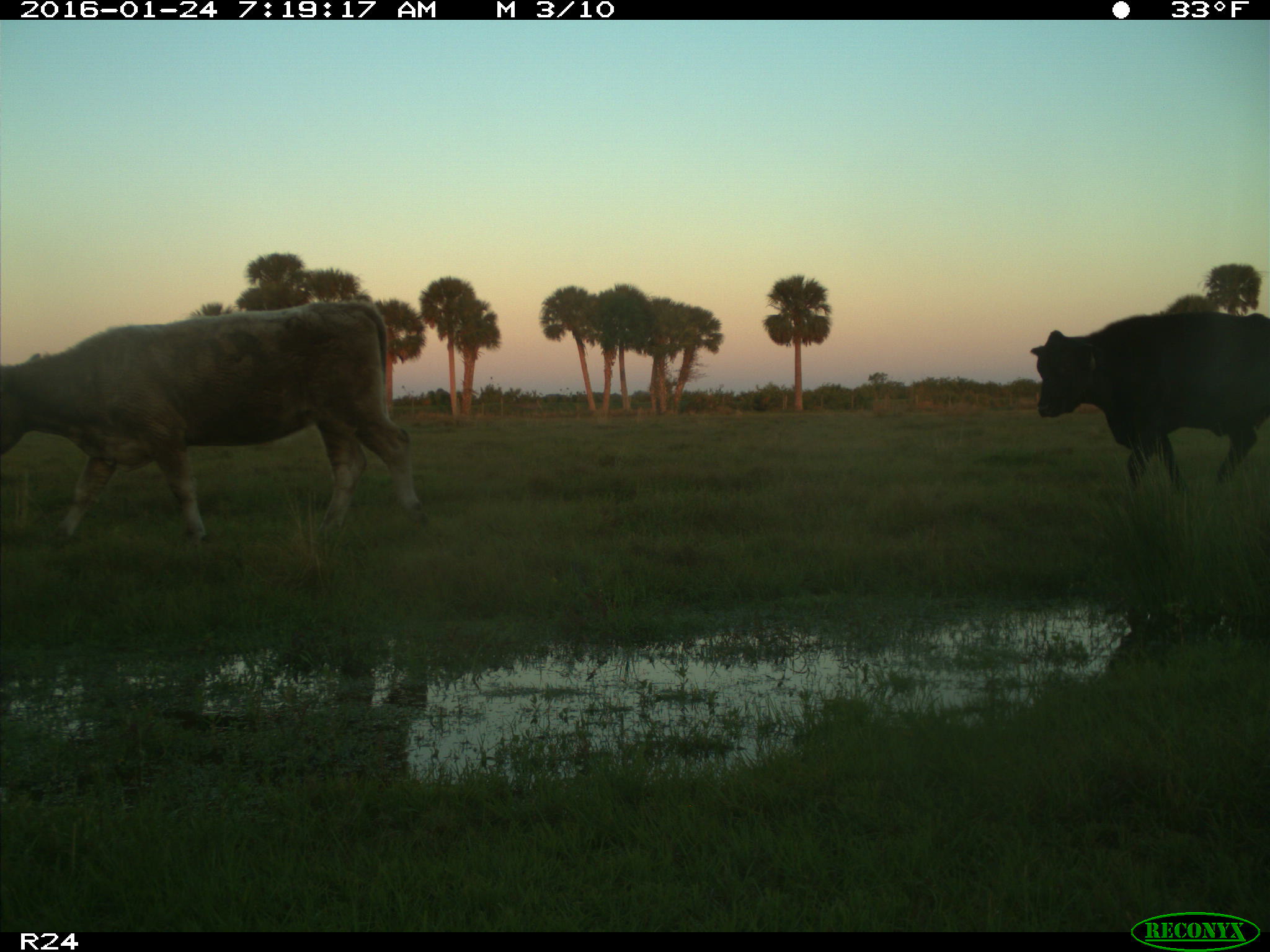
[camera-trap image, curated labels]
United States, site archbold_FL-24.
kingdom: Animalia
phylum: Chordata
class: Mammalia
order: Artiodactyla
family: Bovidae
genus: Bos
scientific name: Bos taurus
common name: domestic cow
Bos taurus (domestic cow).